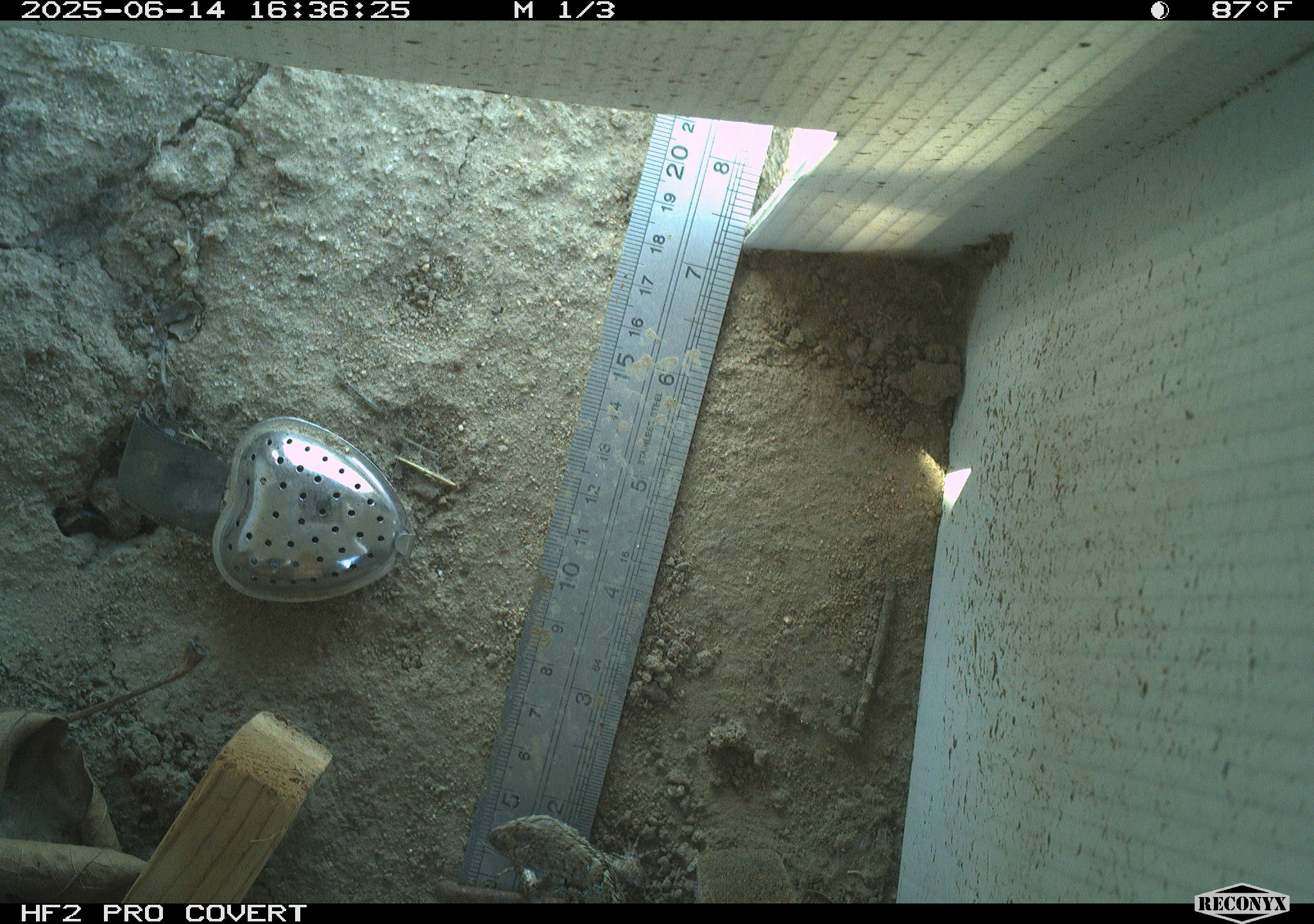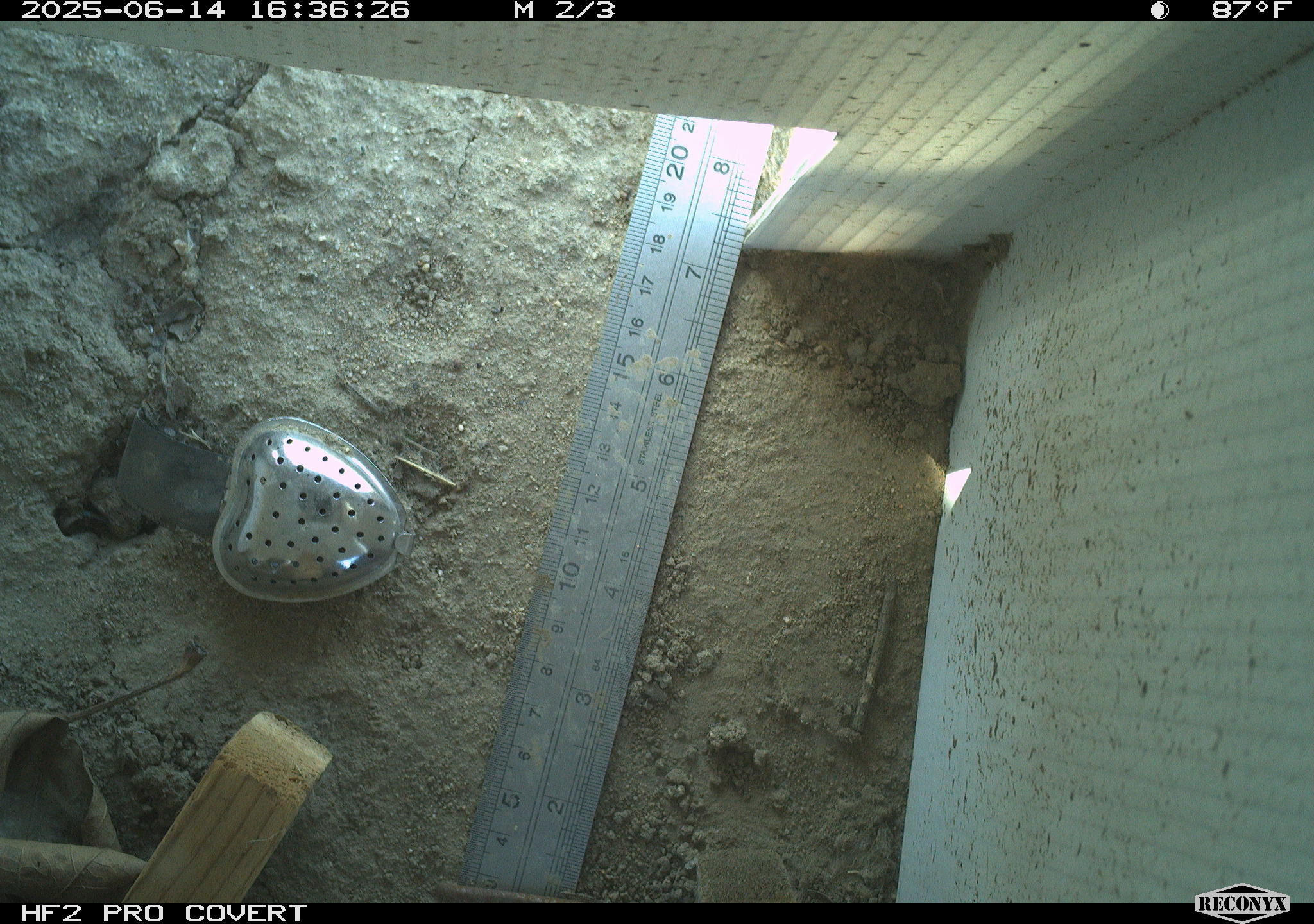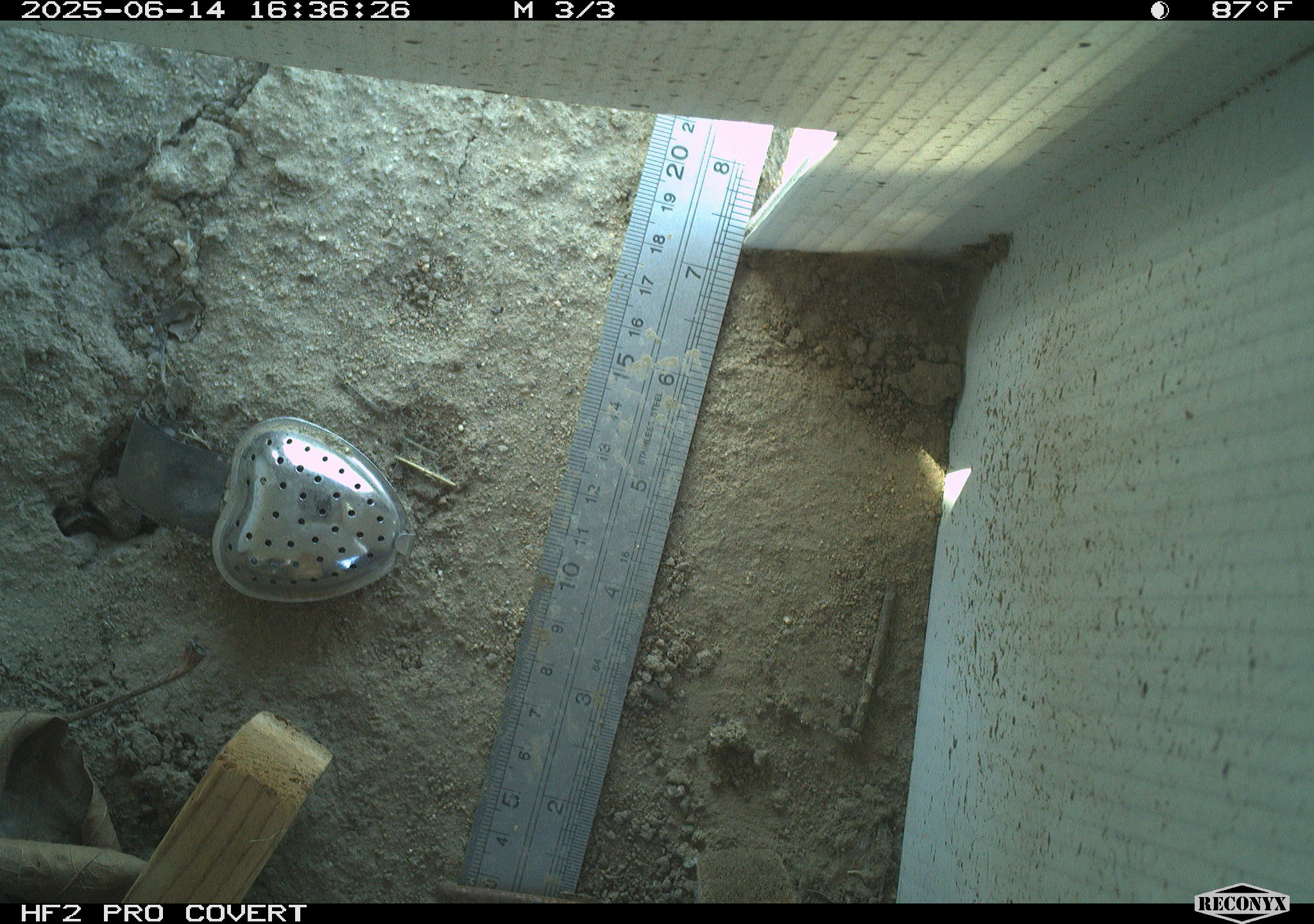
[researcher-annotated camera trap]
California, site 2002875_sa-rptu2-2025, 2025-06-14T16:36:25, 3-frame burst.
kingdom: Animalia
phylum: Chordata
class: Reptilia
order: Squamata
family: Phrynosomatidae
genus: Sceloporus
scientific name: Sceloporus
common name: spiny lizards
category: sceloporus species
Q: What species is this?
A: Sceloporus species (spiny lizards) (Sceloporus).